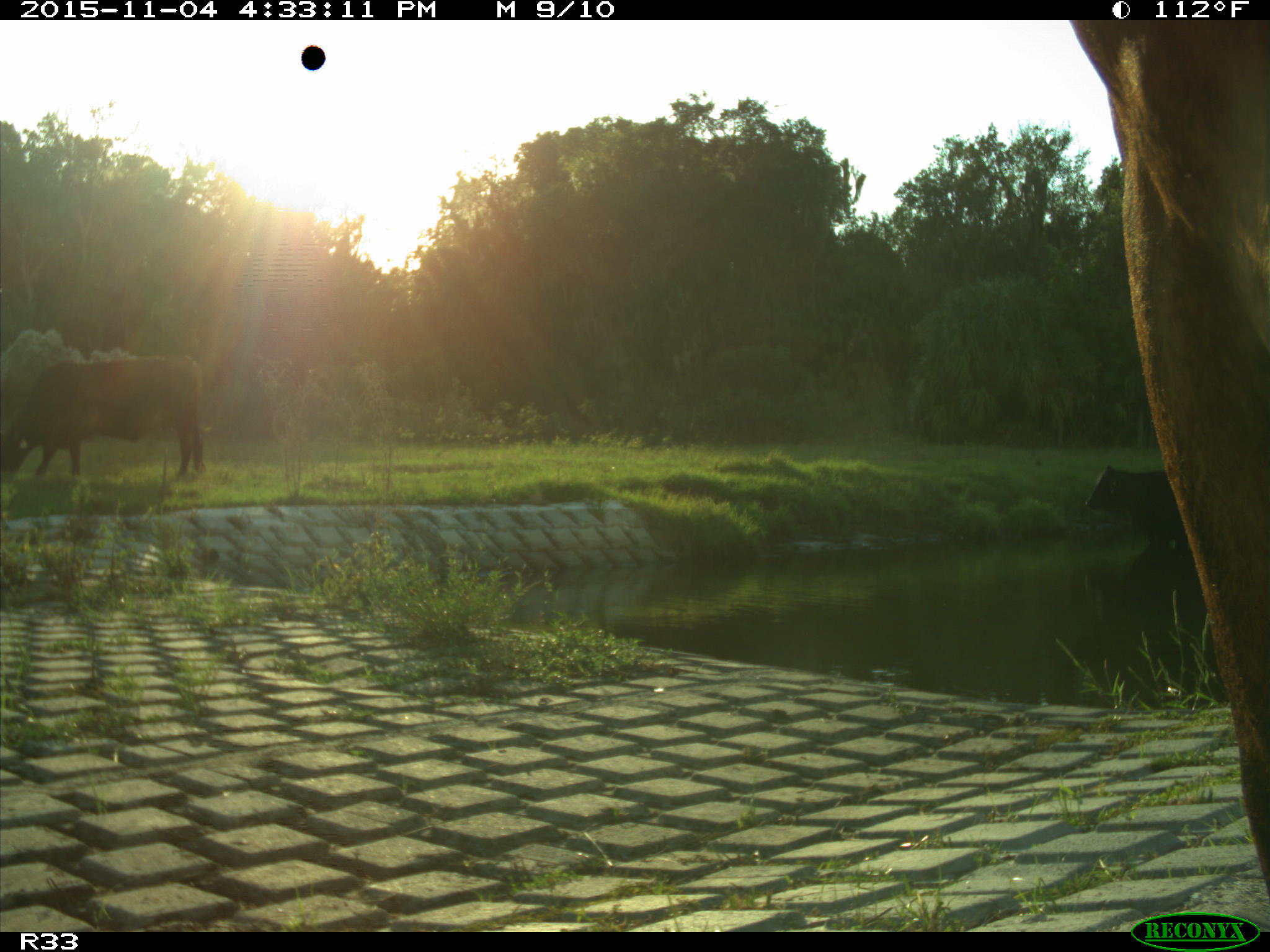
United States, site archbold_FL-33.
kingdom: Animalia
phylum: Chordata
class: Mammalia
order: Artiodactyla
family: Bovidae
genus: Bos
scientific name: Bos taurus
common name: domestic cow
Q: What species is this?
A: Bos taurus (domestic cow).